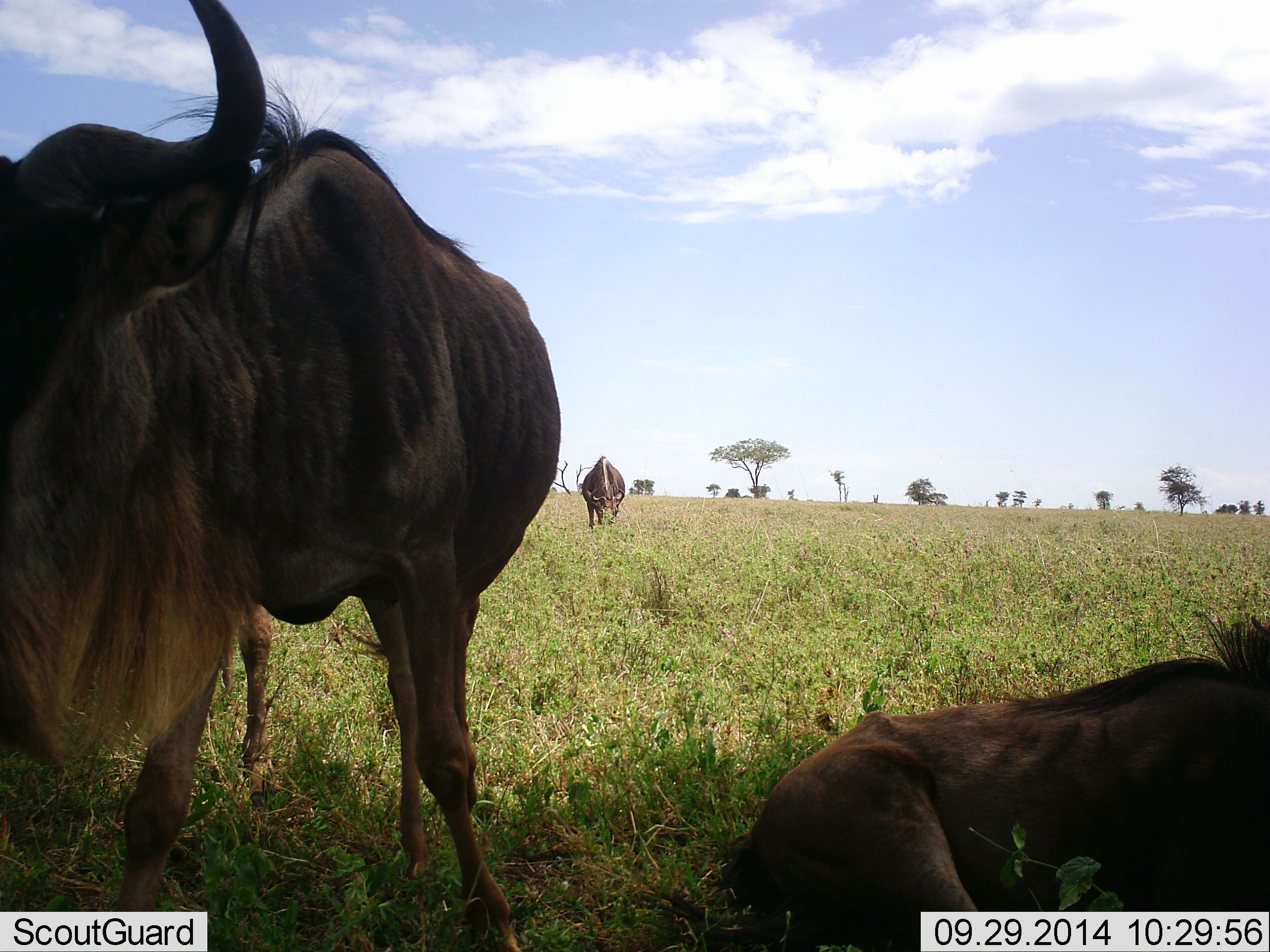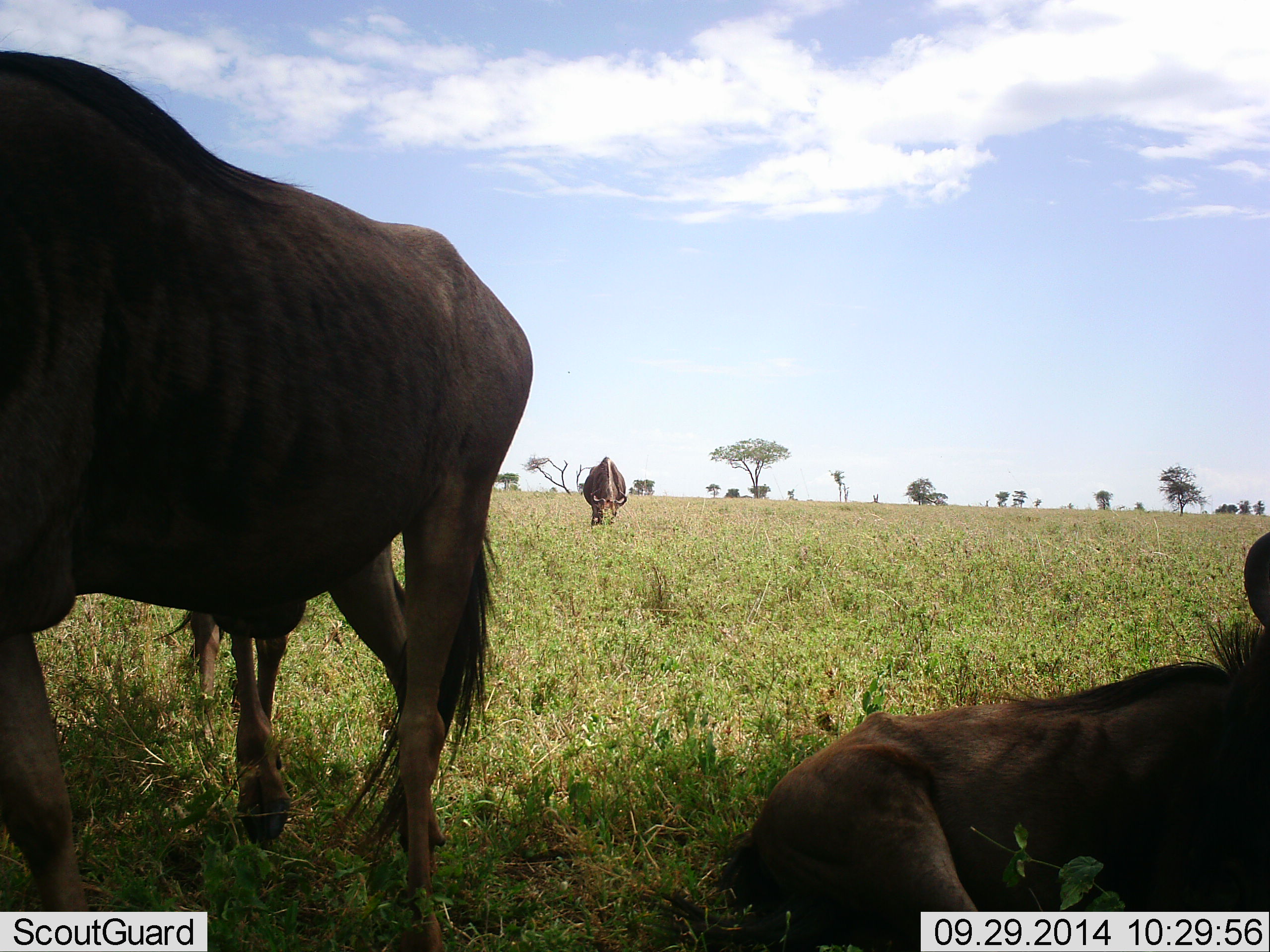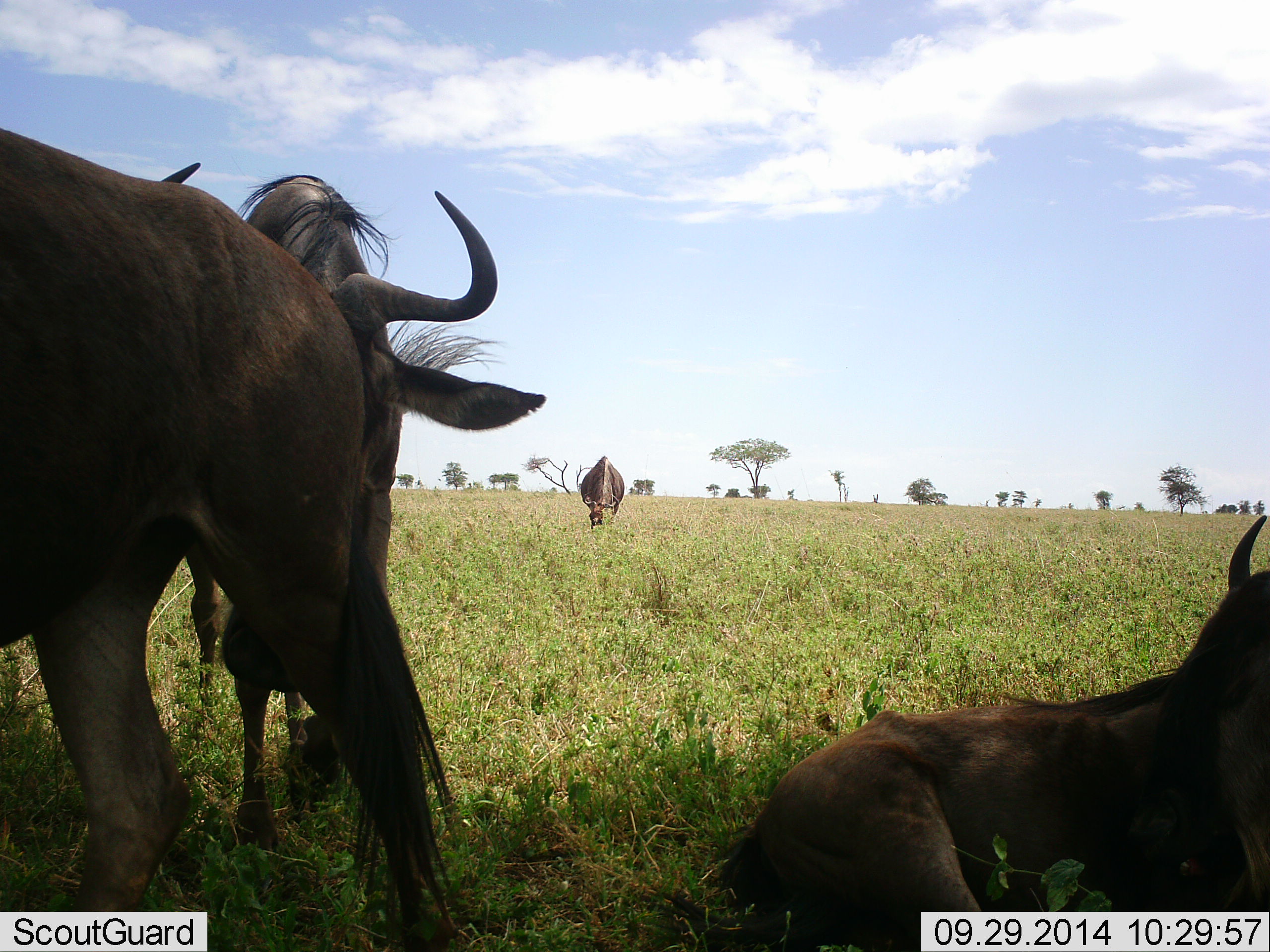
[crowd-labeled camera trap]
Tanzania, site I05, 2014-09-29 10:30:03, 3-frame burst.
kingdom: Animalia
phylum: Chordata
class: Mammalia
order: Artiodactyla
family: Bovidae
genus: Connochaetes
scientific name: Connochaetes taurinus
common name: blue wildebeest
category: wildebeest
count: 4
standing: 73%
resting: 82%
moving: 45%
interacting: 0%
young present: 0%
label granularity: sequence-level